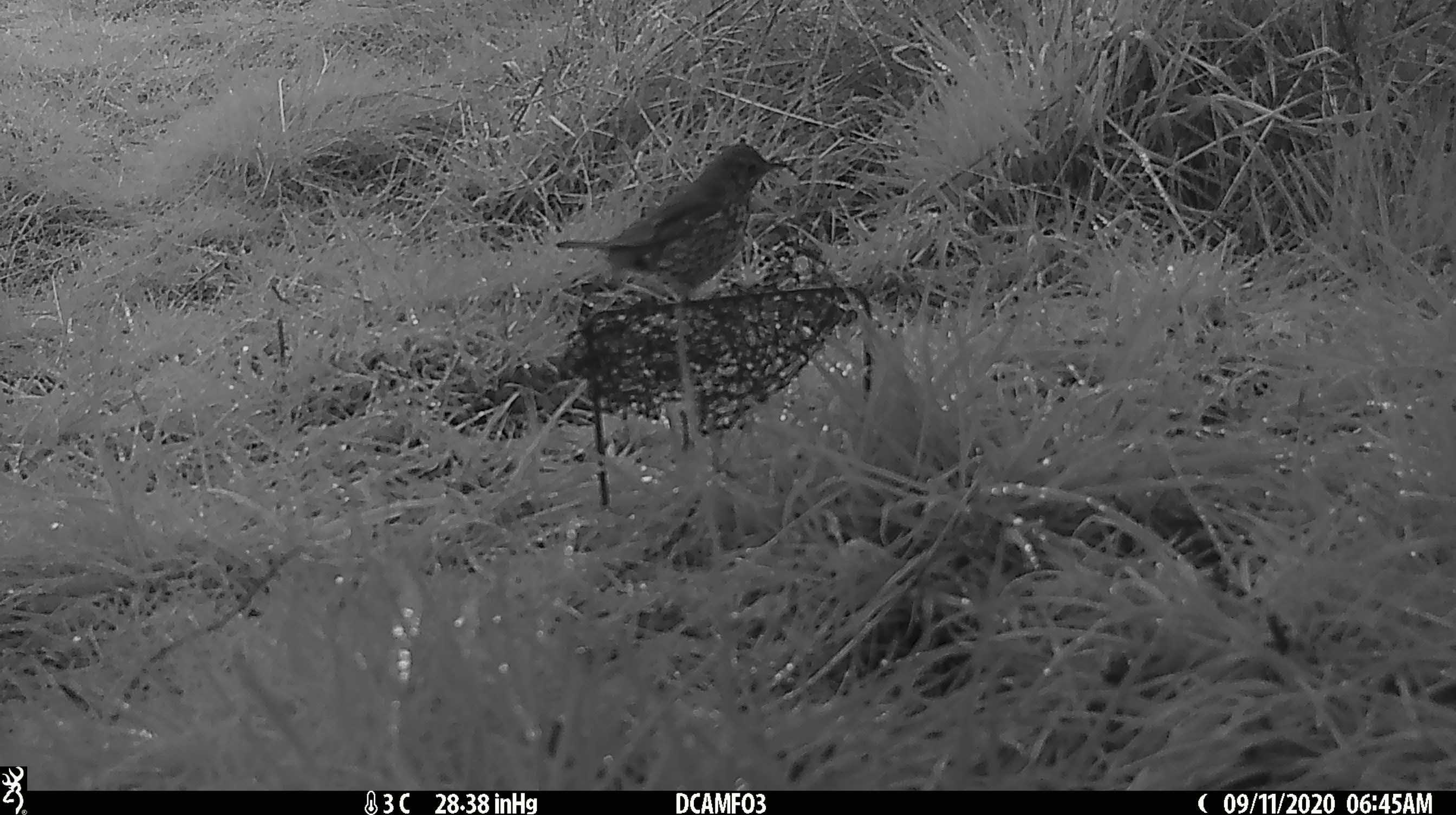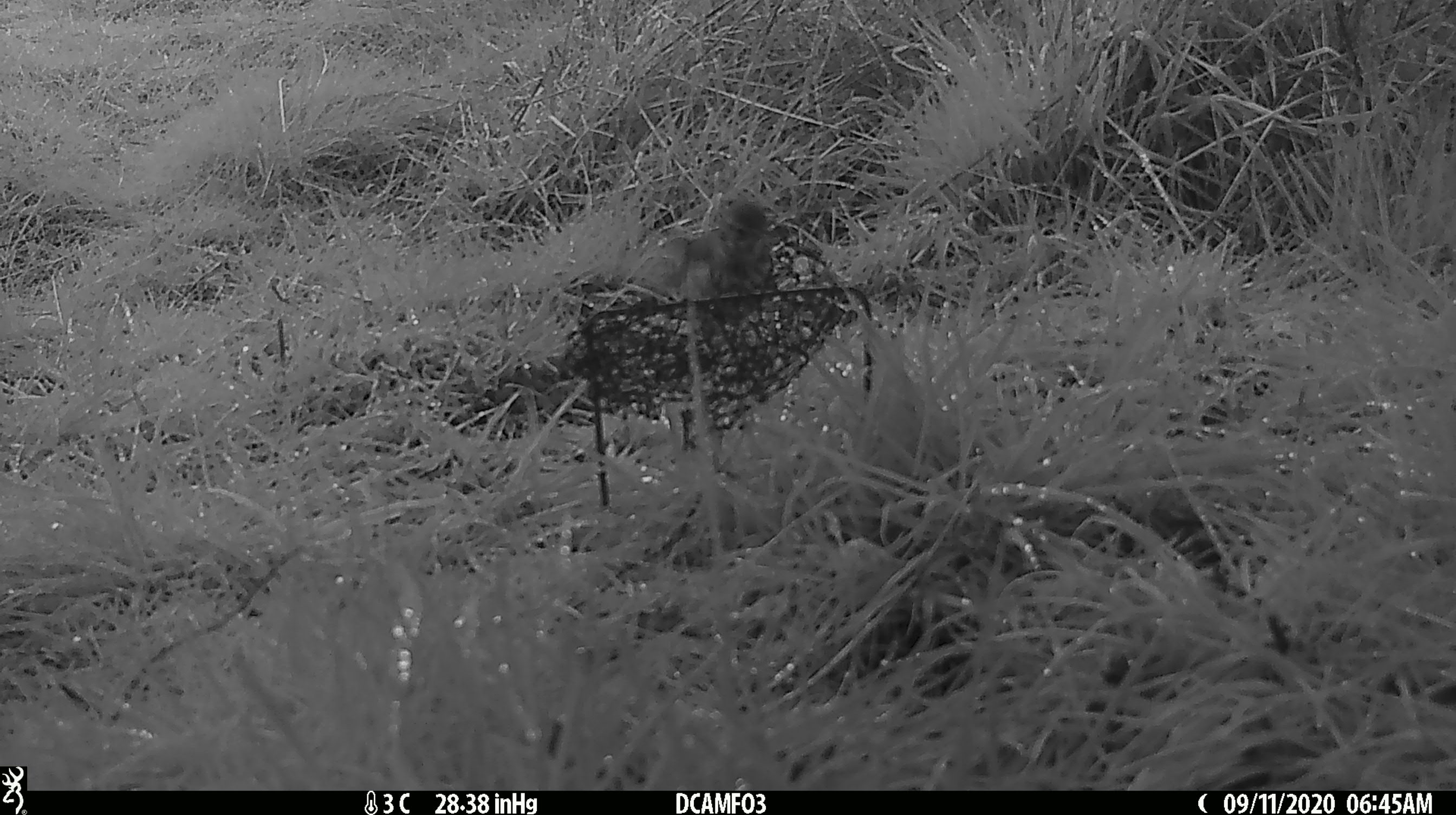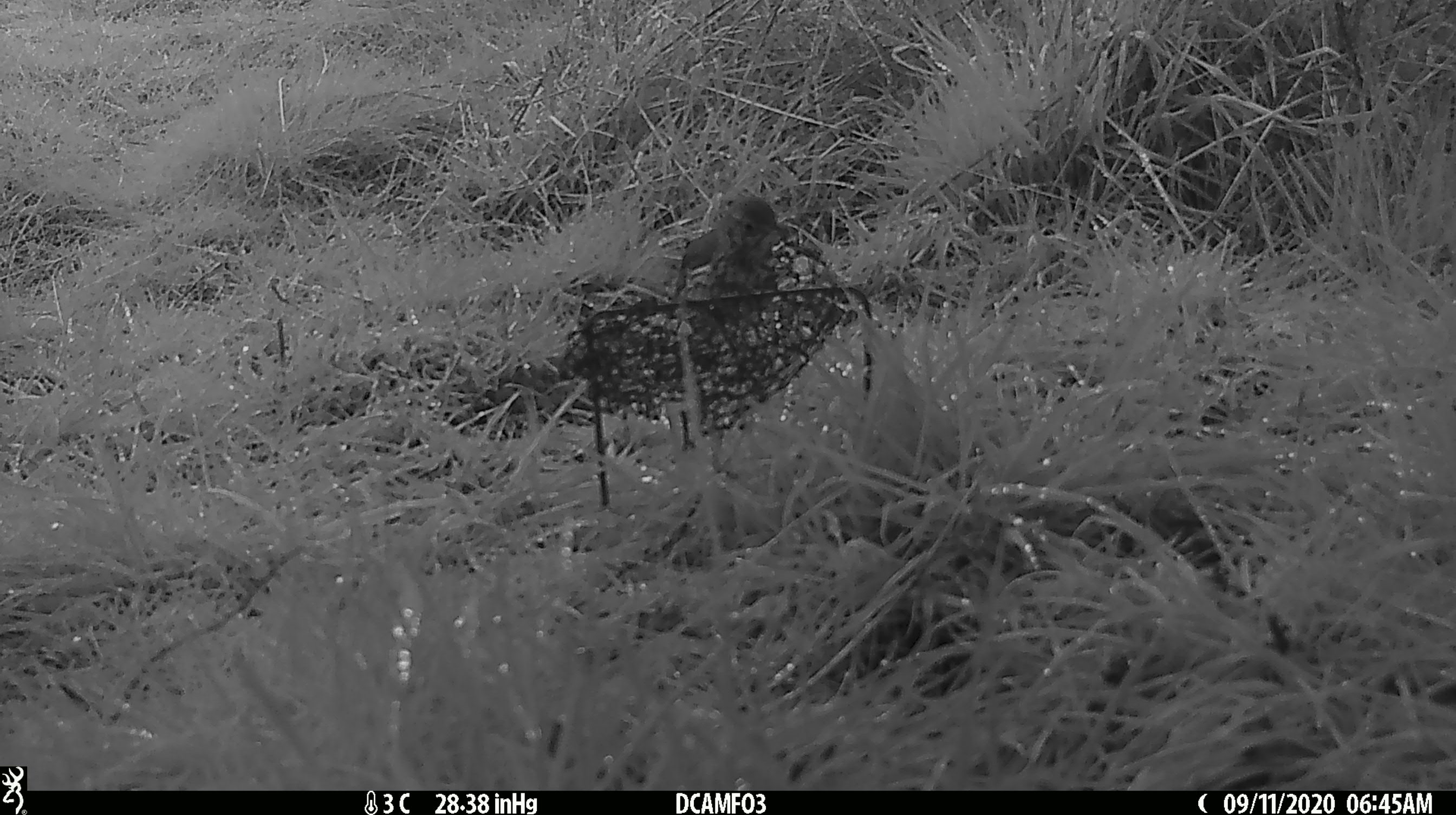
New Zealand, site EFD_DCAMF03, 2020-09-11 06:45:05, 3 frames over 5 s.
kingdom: Animalia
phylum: Chordata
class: Aves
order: Passeriformes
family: Turdidae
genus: Turdus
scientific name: Turdus philomelos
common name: song thrush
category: thrush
Thrush (song thrush) (Turdus philomelos).